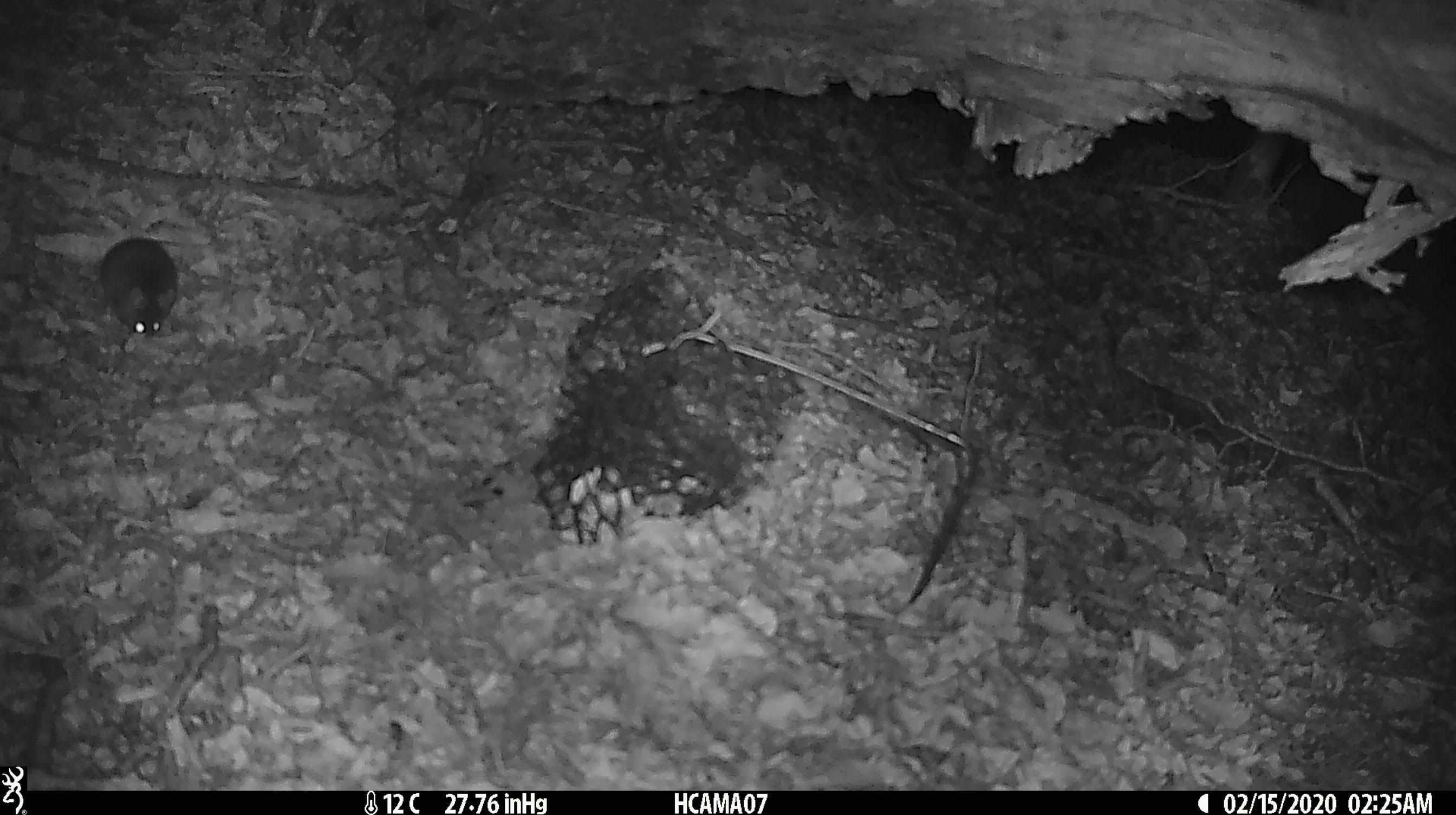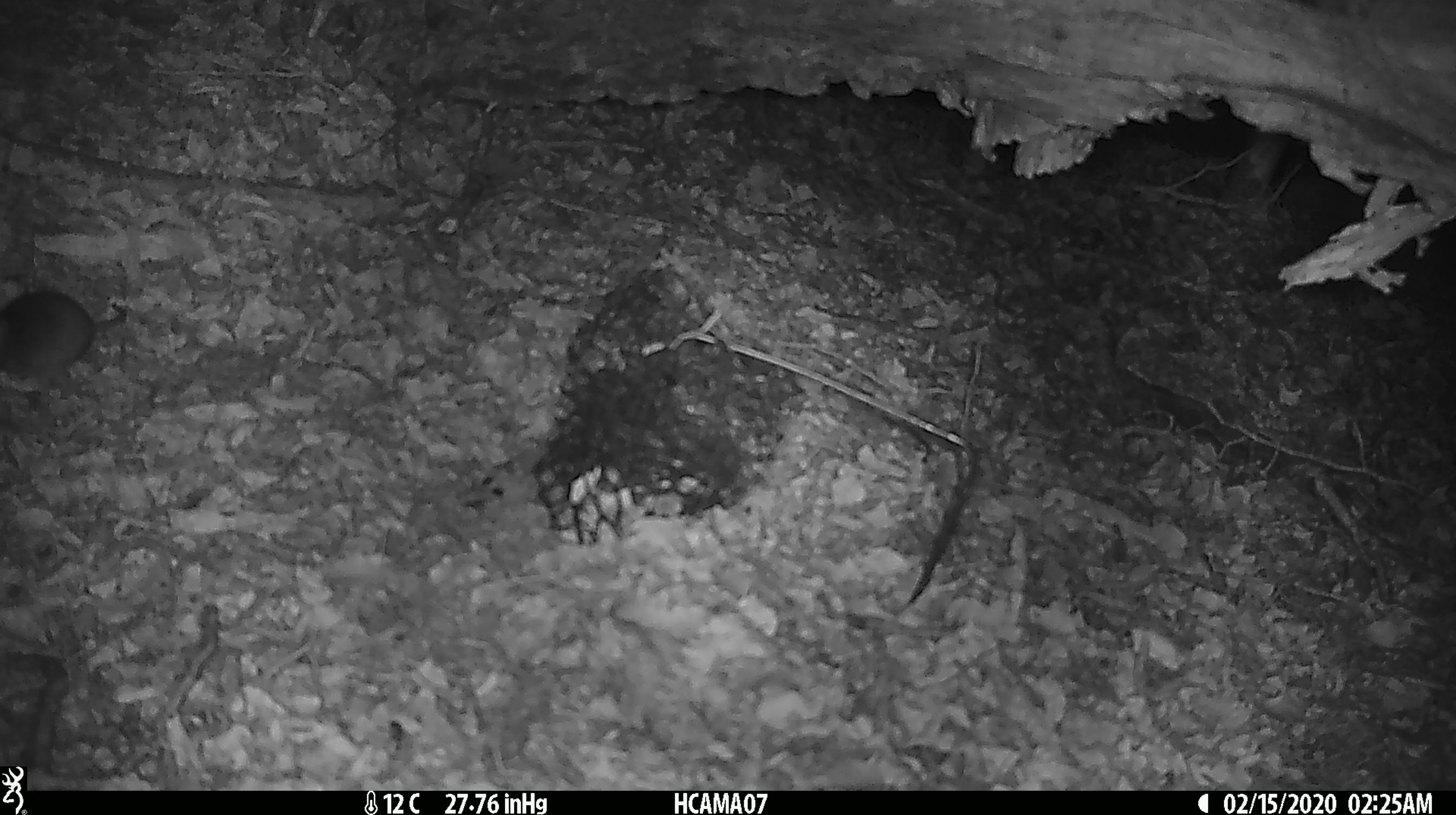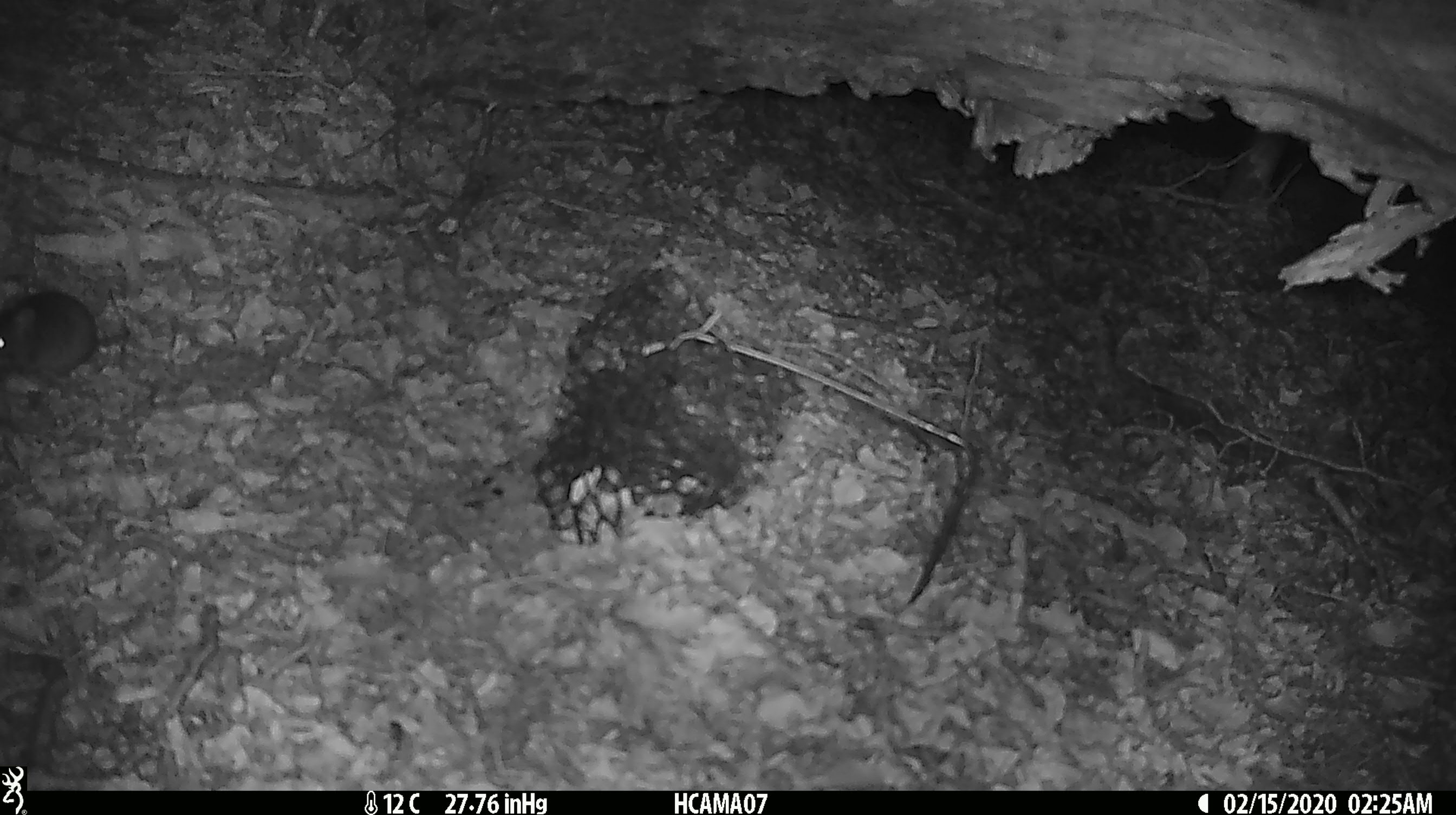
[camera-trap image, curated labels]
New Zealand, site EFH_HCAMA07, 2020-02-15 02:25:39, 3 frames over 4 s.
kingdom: Animalia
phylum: Chordata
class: Mammalia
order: Rodentia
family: Muridae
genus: Mus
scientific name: Mus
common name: mouse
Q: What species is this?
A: Mouse (Mus).